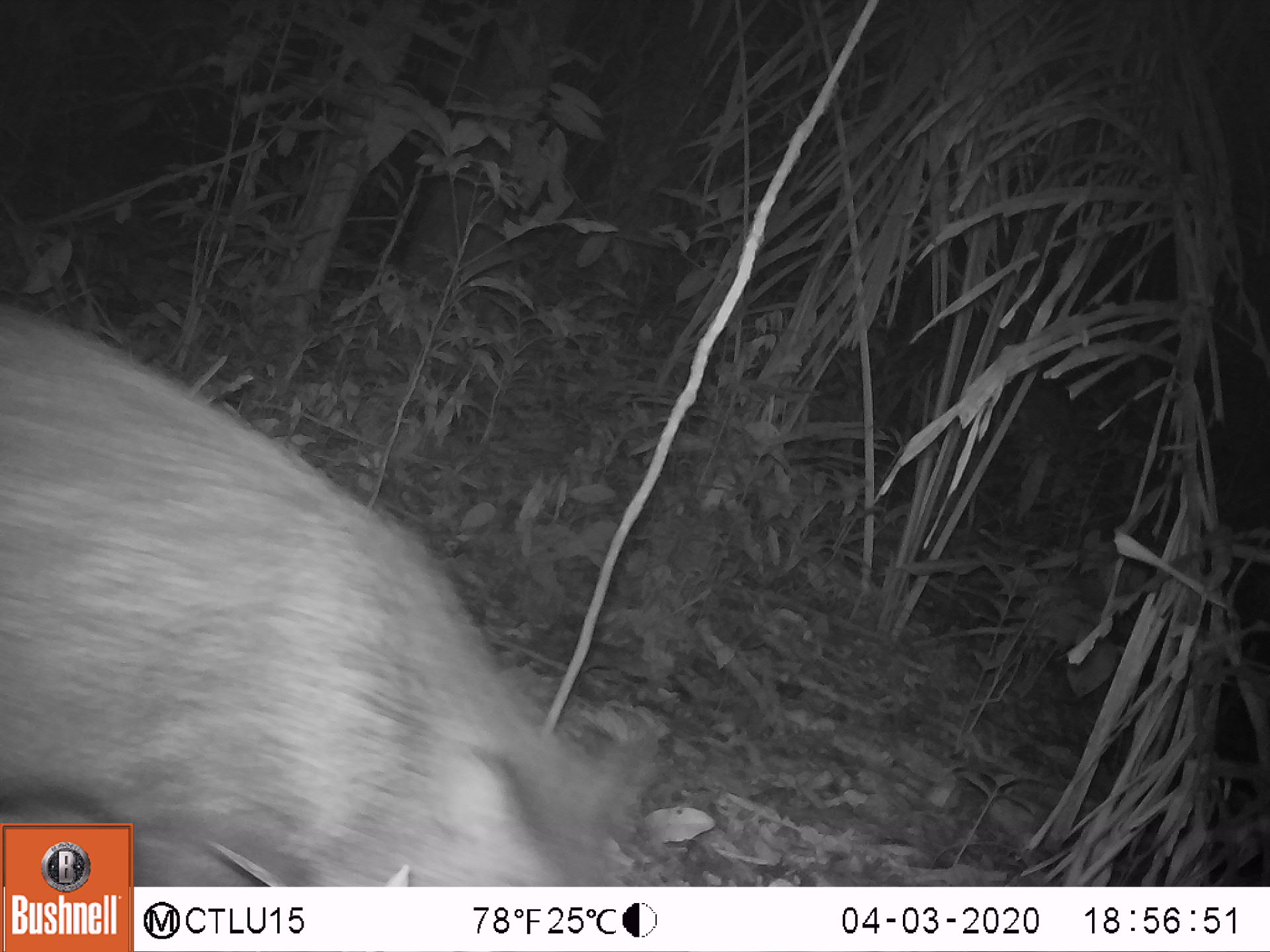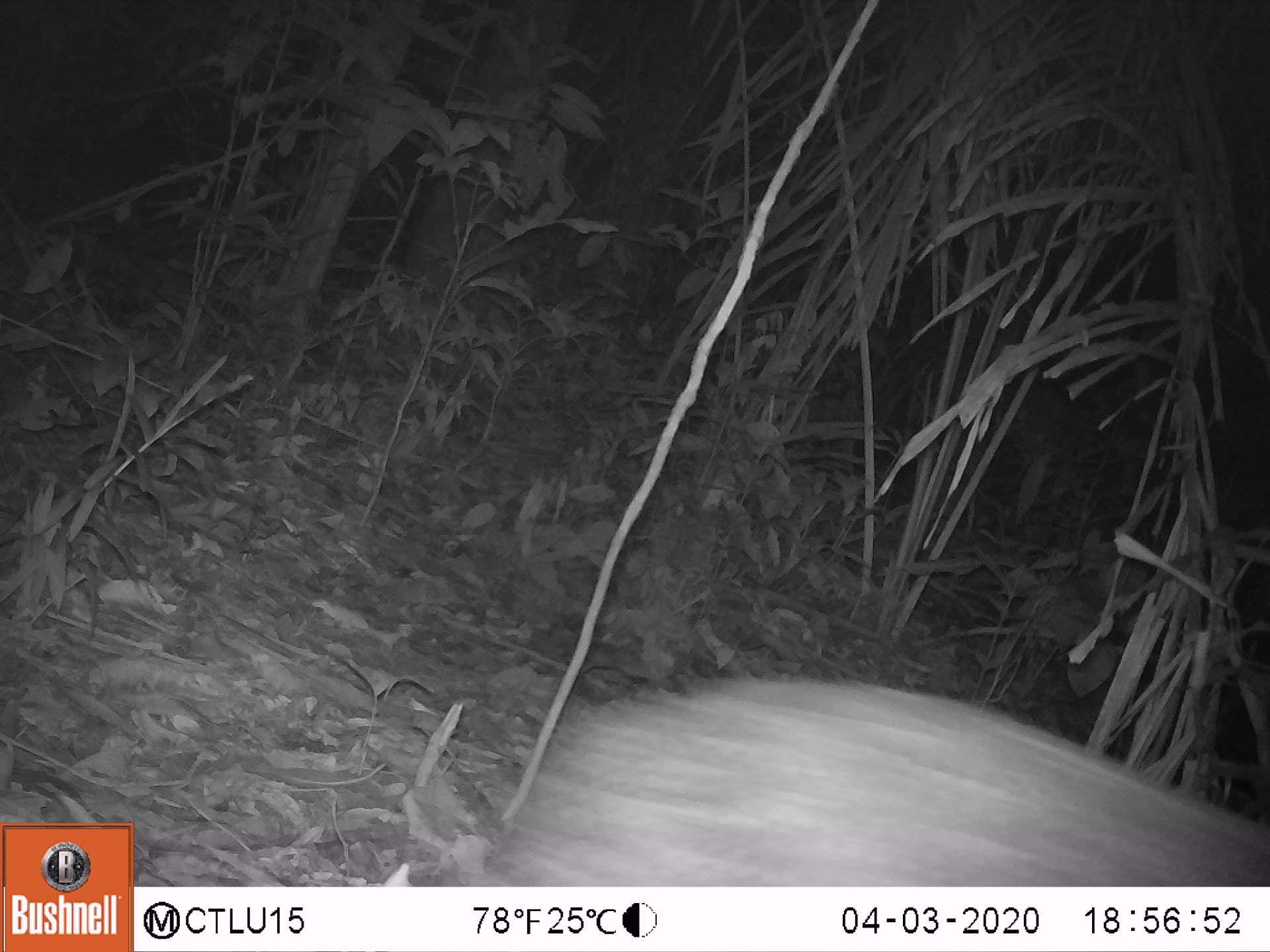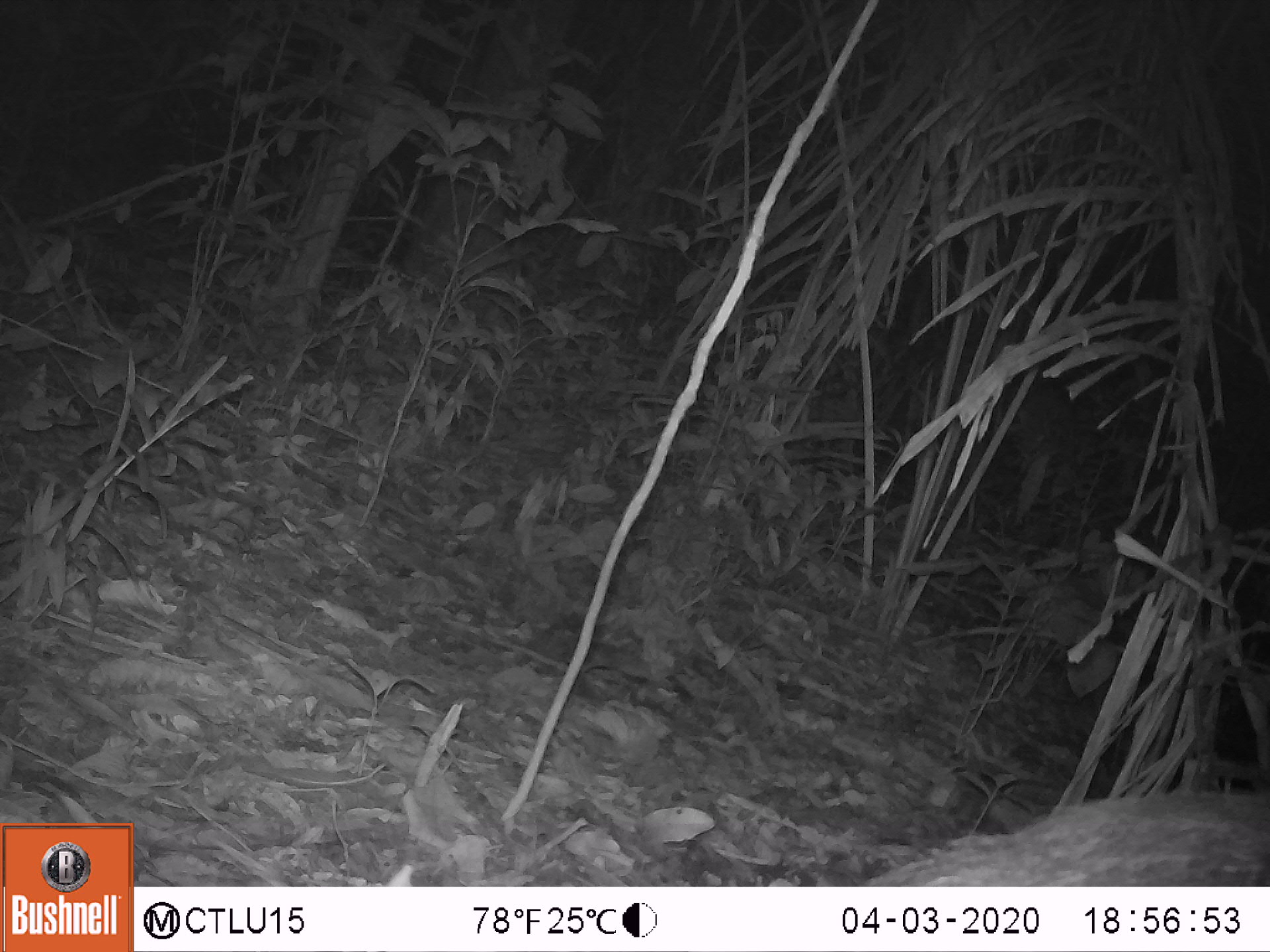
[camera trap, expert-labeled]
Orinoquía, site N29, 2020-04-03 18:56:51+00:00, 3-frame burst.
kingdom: Animalia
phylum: Chordata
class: Mammalia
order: Artiodactyla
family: Tayassuidae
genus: Pecari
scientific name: Pecari tajacu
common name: collared peccary